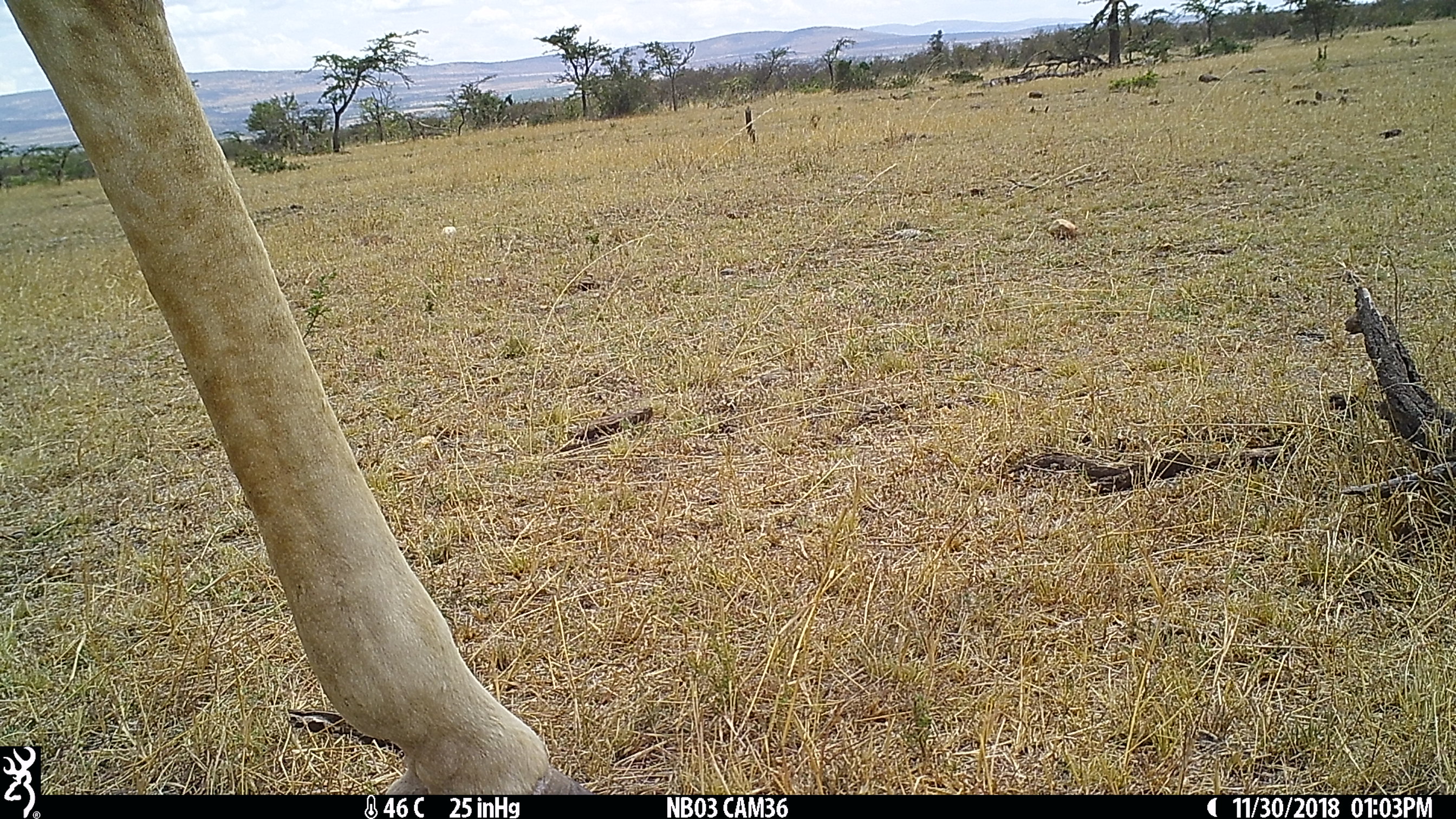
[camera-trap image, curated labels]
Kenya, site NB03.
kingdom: Animalia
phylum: Chordata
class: Mammalia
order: Artiodactyla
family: Giraffidae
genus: Giraffa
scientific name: Giraffa camelopardalis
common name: northern giraffe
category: giraffe